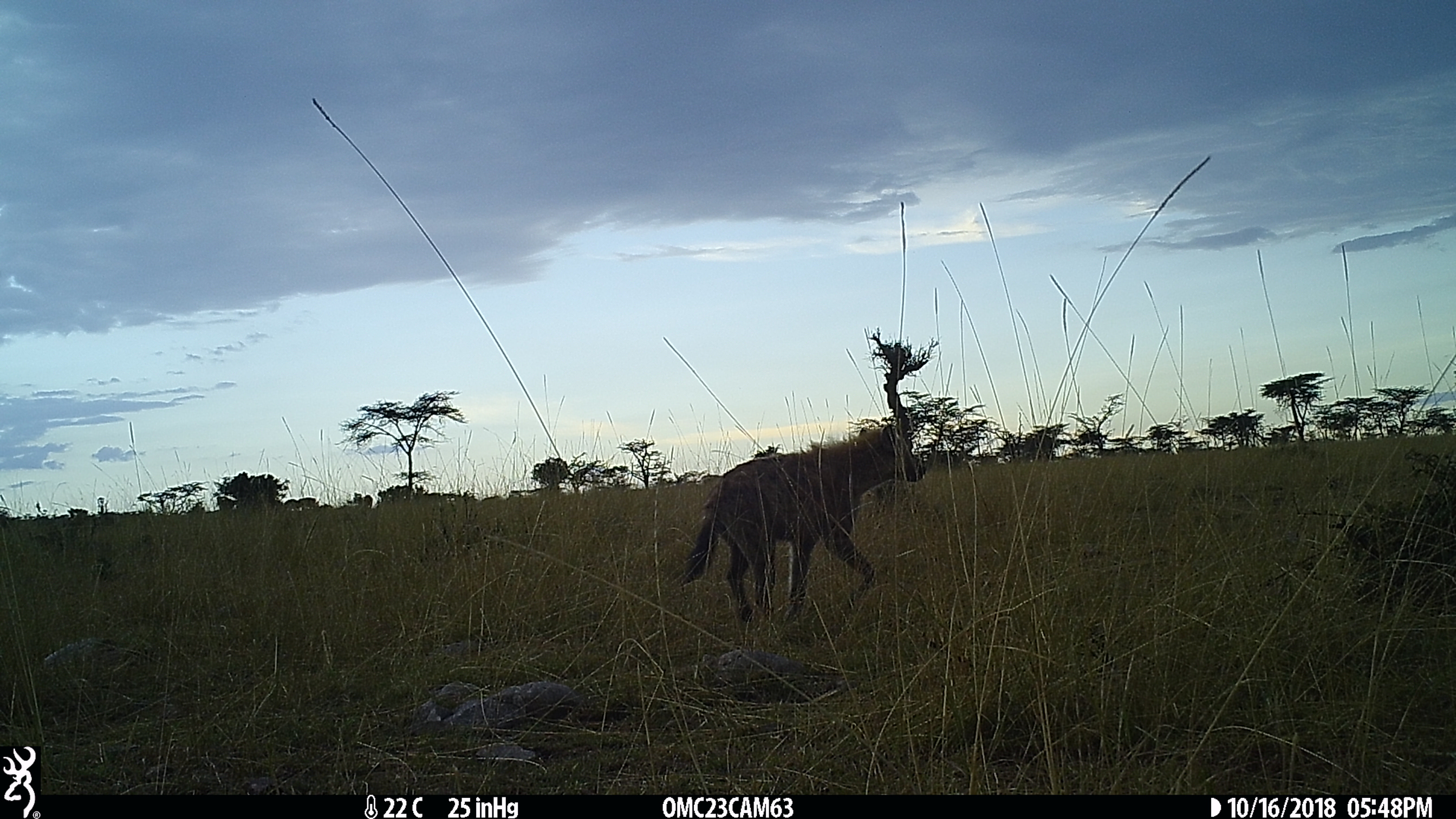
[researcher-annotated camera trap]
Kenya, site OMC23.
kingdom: Animalia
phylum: Chordata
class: Mammalia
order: Carnivora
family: Hyaenidae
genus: Crocuta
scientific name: Crocuta crocuta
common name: spotted hyena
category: hyena spotted